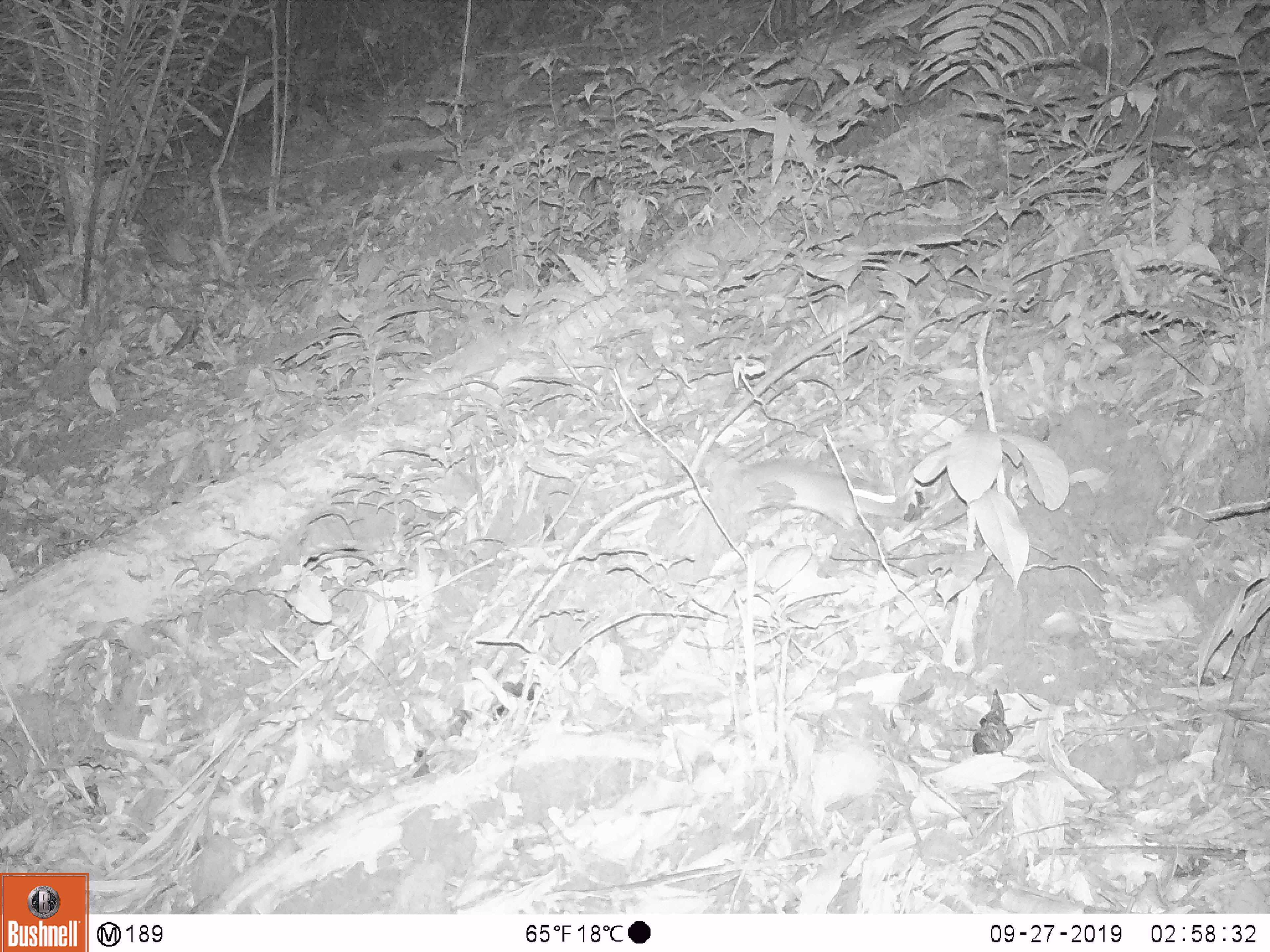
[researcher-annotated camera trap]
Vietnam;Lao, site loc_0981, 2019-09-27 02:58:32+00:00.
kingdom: Animalia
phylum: Chordata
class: Mammalia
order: Rodentia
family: Muridae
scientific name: Muridae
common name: old-world mice and rats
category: unidentified murid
Unidentified murid (old-world mice and rats) (Muridae). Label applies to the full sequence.